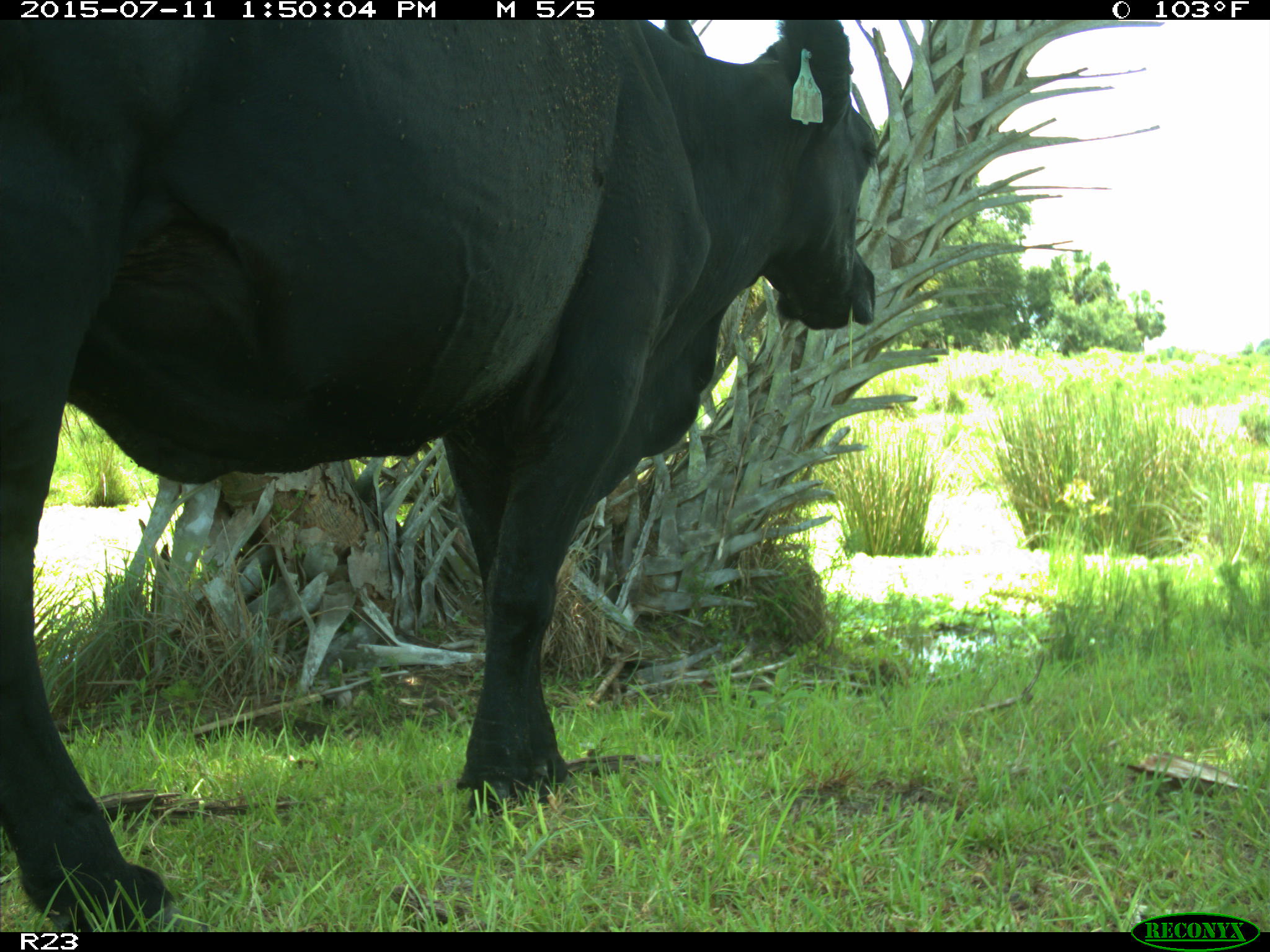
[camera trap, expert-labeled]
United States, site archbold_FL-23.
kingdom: Animalia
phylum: Chordata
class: Mammalia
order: Artiodactyla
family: Bovidae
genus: Bos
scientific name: Bos taurus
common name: domestic cow